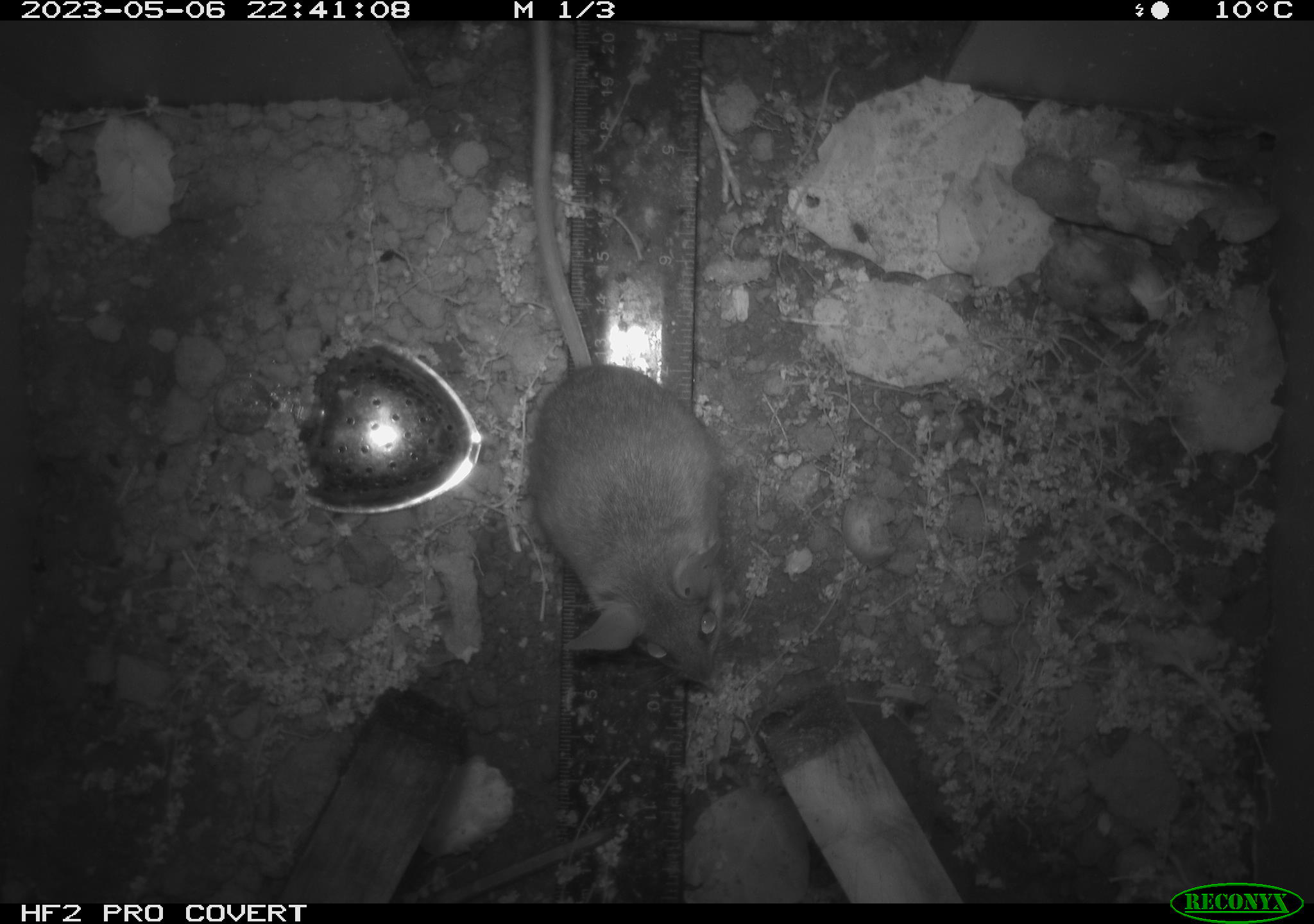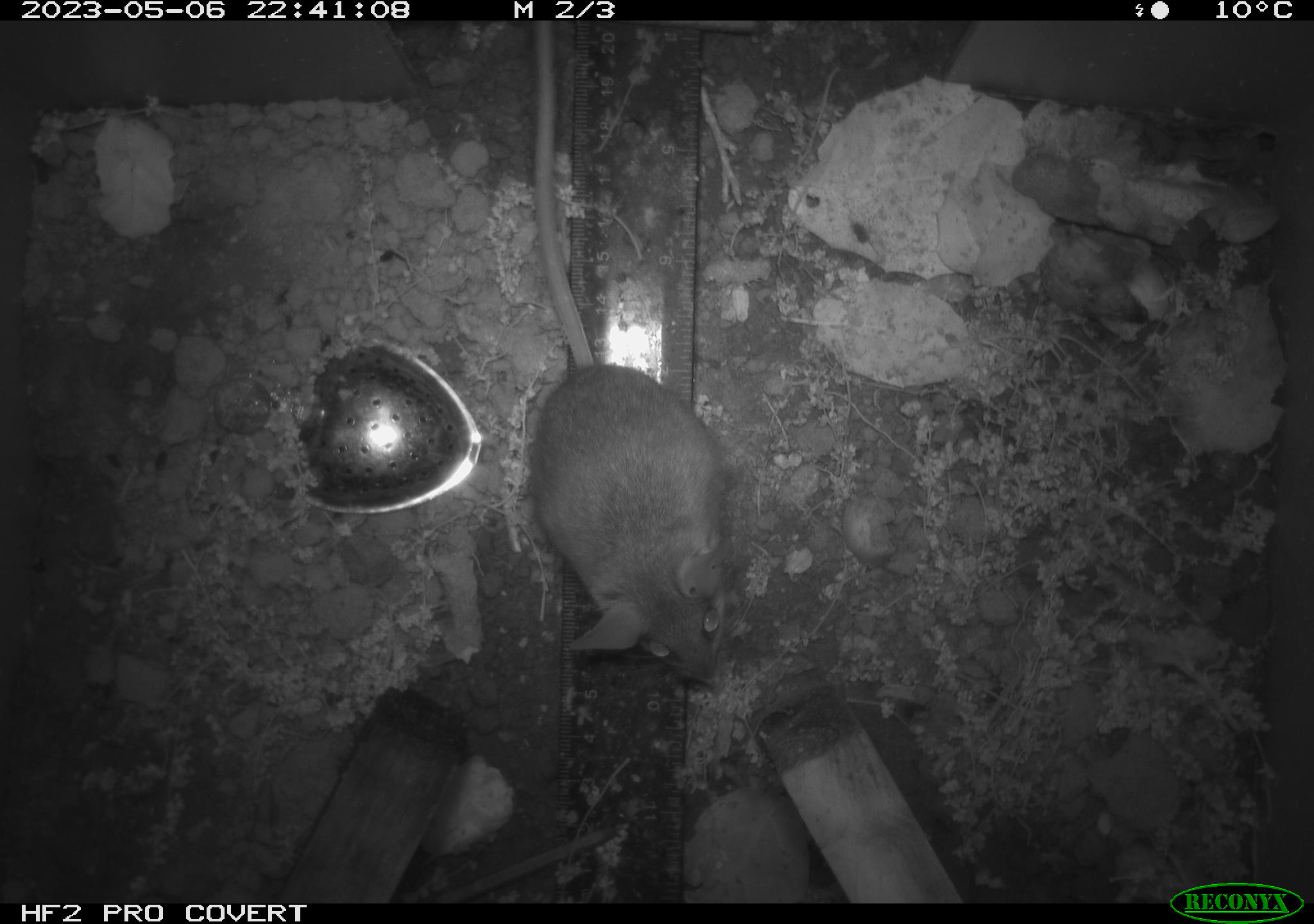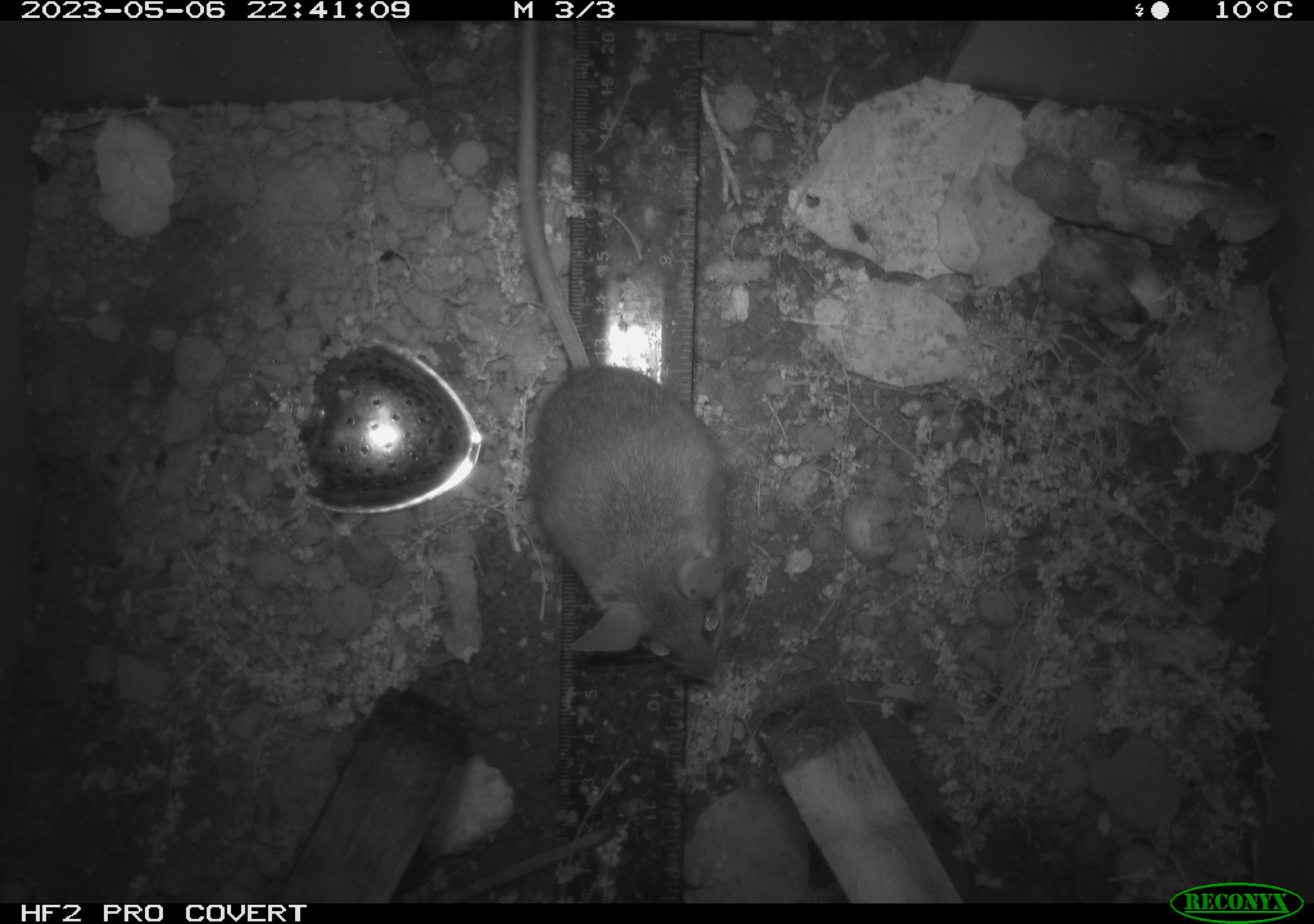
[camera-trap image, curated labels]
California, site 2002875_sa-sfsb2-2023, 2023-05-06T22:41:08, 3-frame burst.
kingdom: Animalia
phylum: Chordata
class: Mammalia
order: Rodentia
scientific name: Rodentia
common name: mouse species